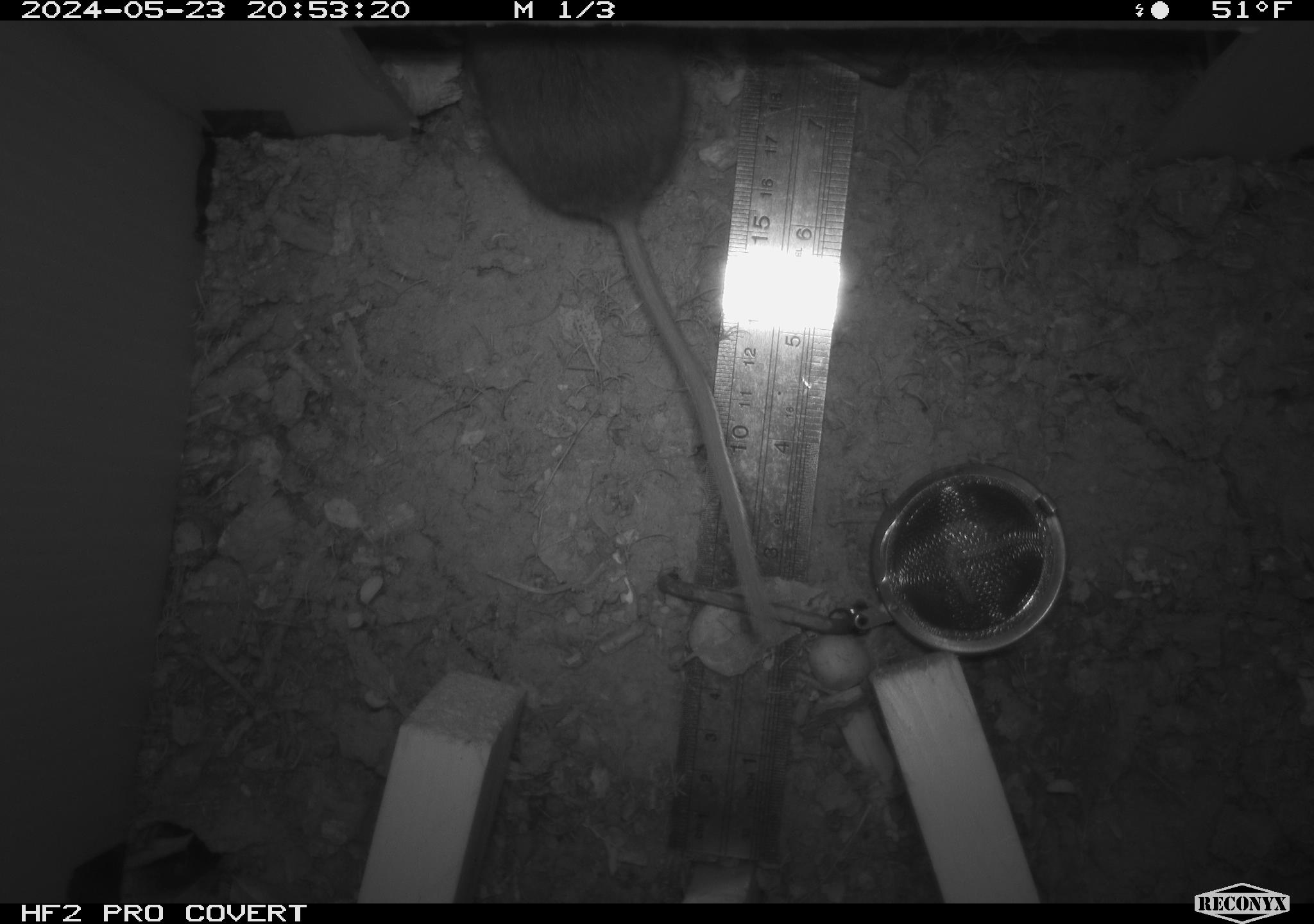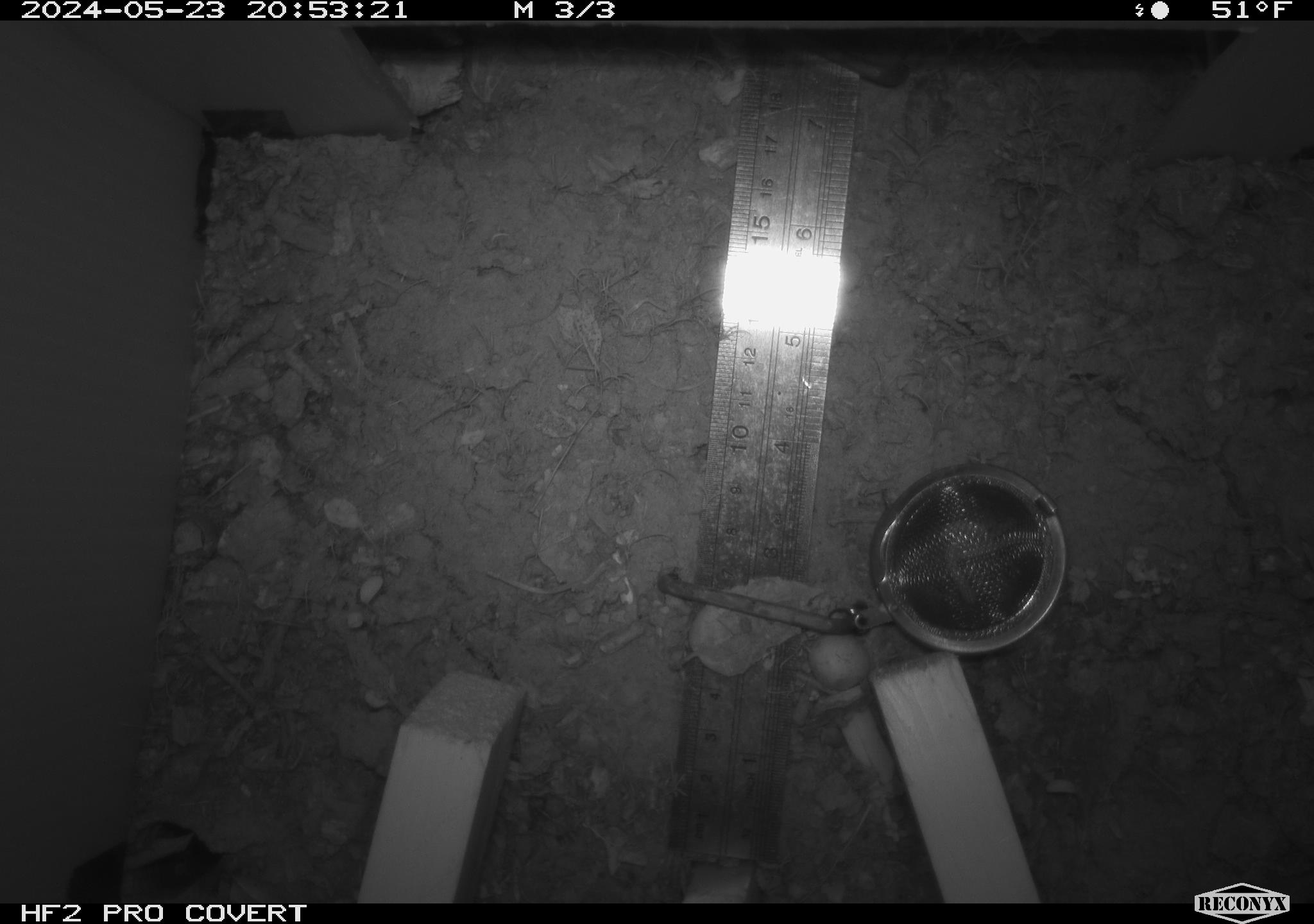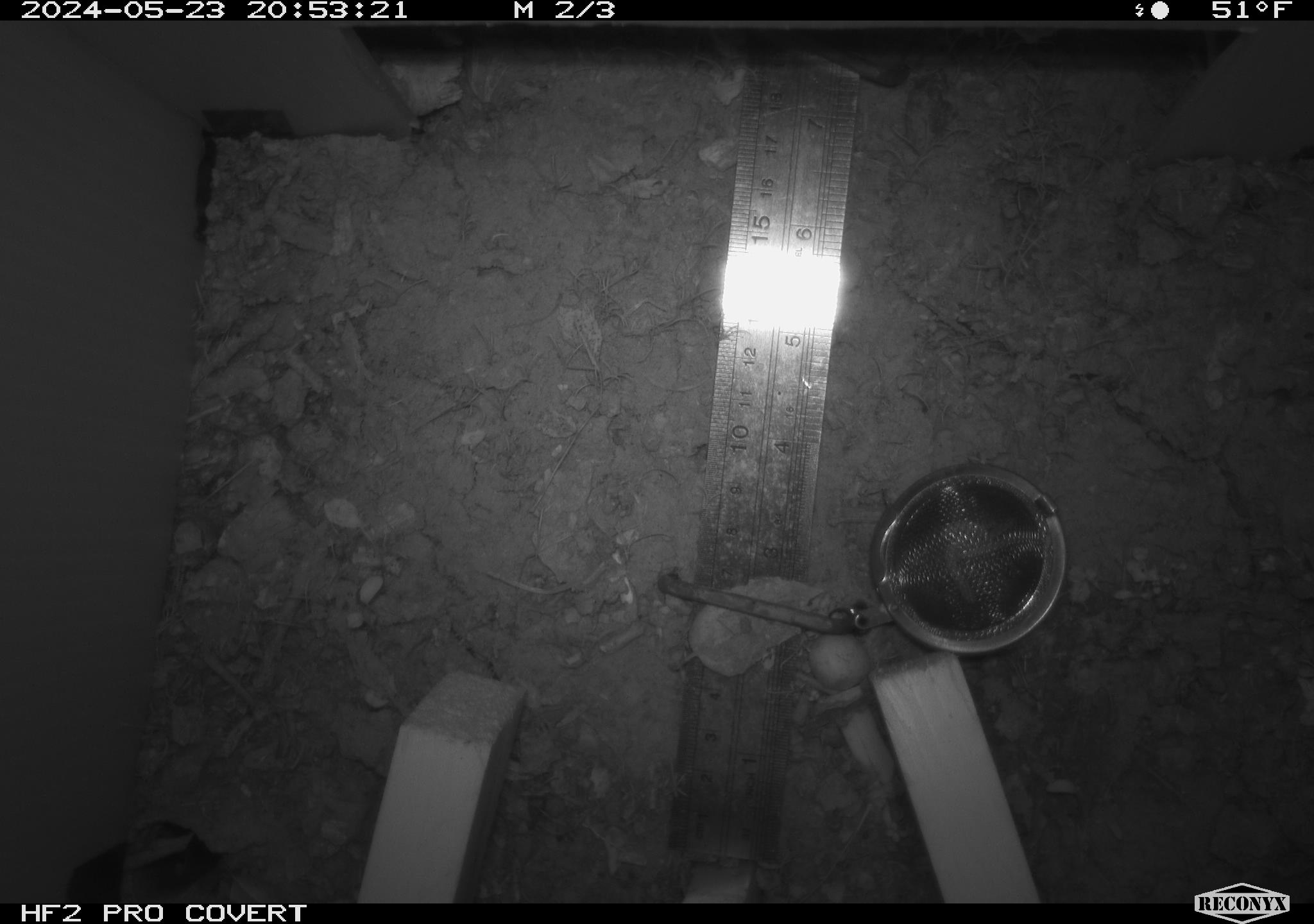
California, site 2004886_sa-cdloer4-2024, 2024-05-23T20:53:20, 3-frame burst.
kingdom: Animalia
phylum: Chordata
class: Mammalia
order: Rodentia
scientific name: Rodentia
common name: rodent